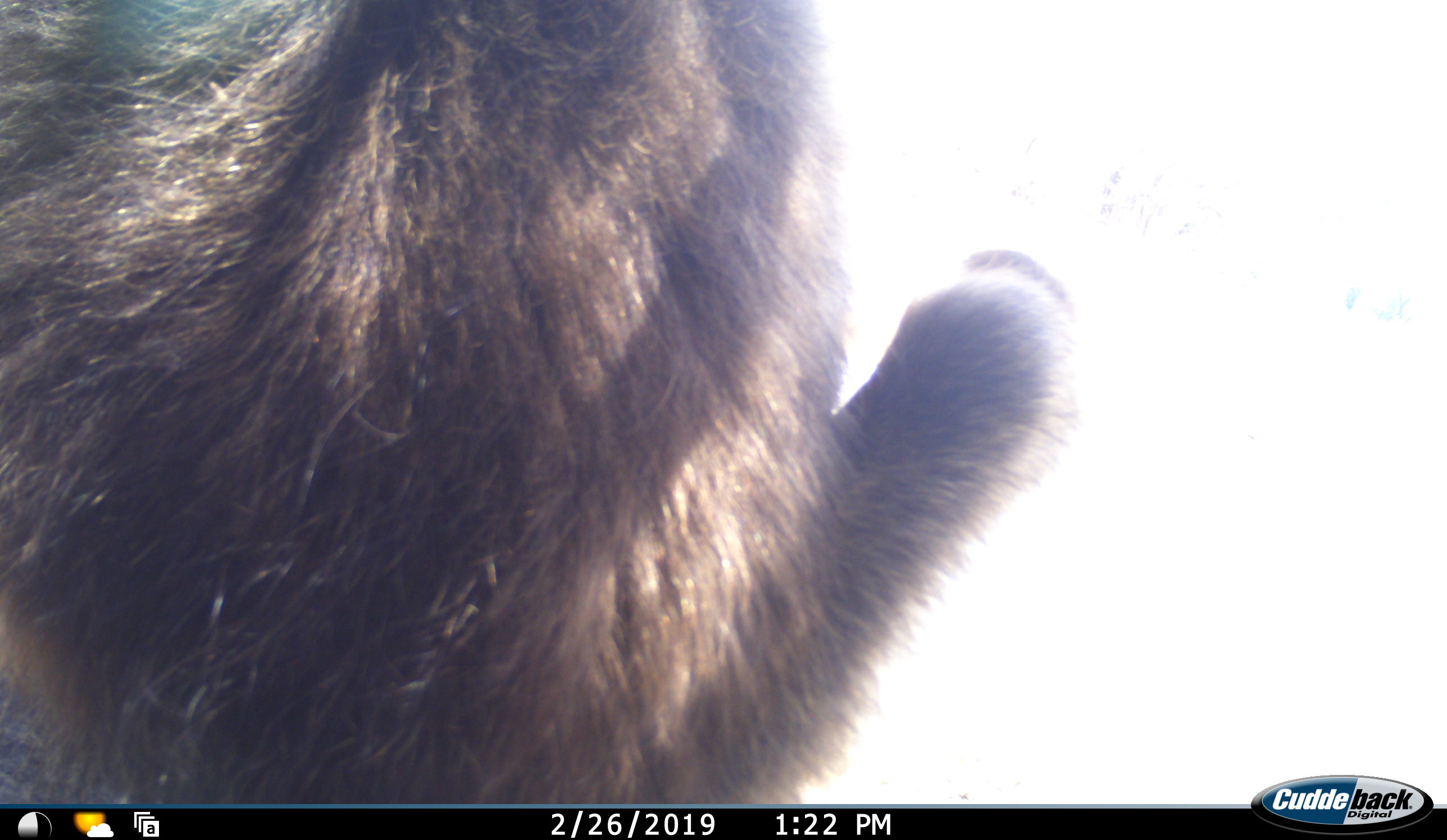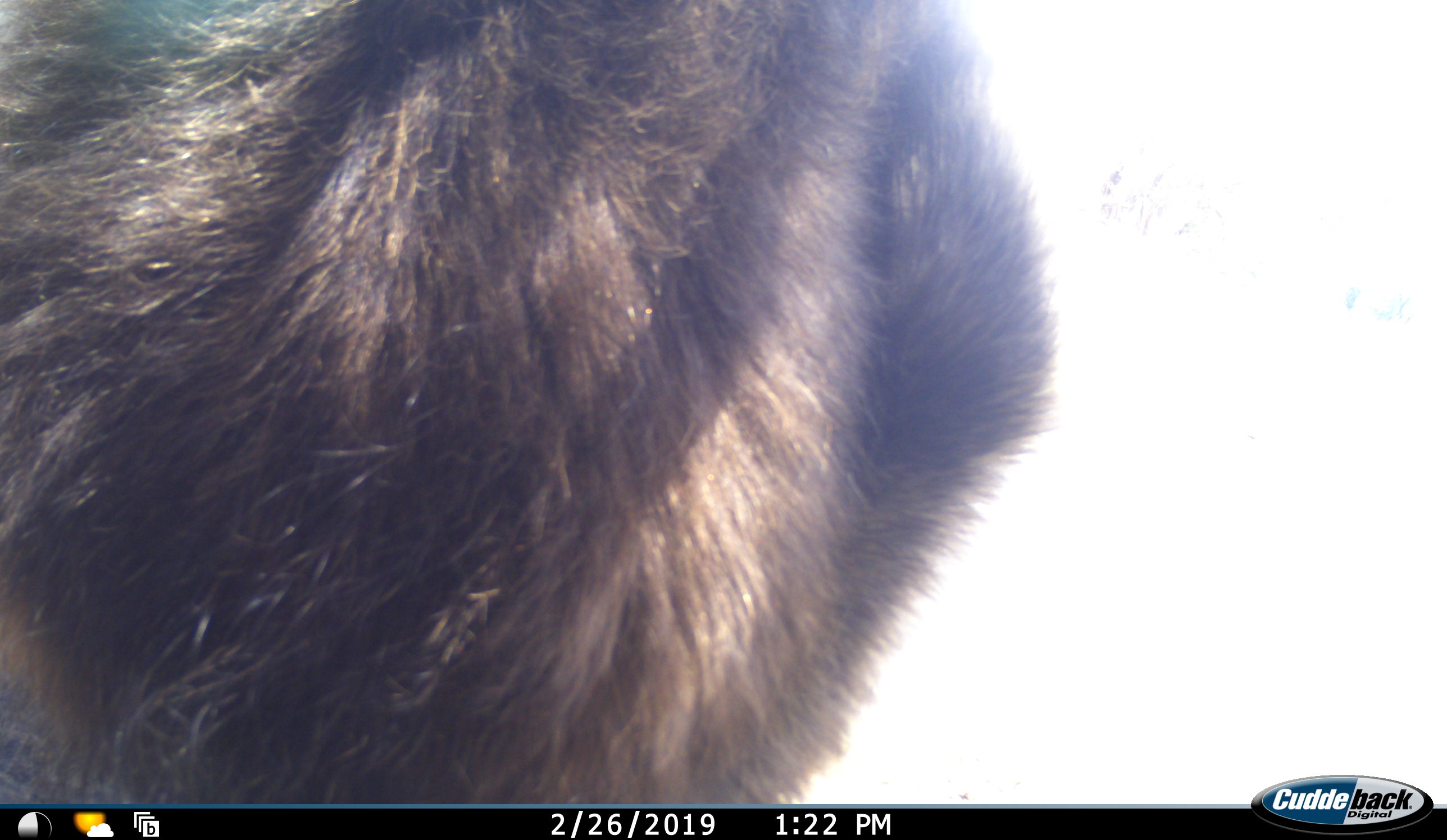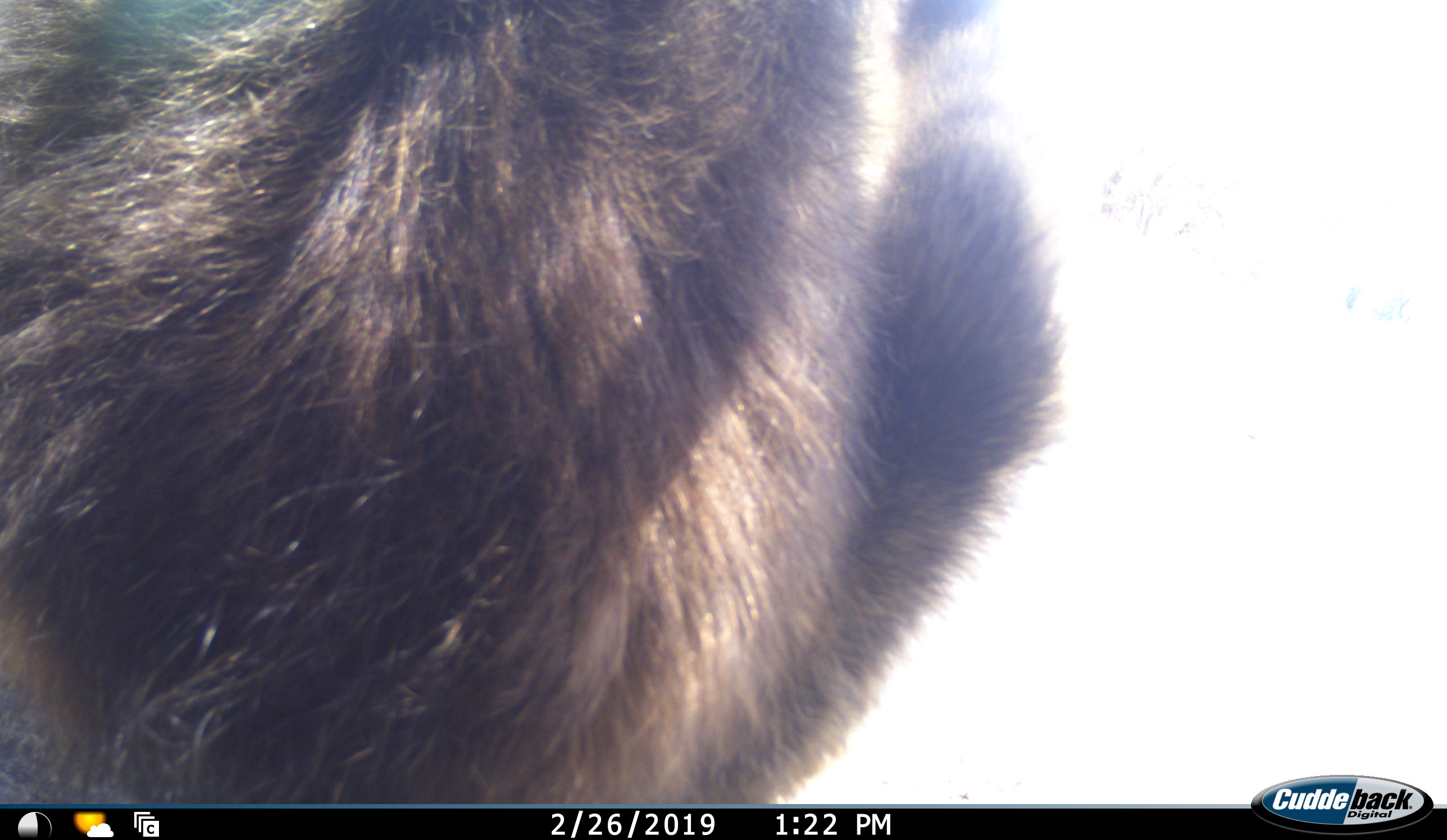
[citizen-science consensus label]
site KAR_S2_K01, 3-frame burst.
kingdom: Animalia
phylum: Chordata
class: Mammalia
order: Primates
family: Cercopithecidae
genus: Papio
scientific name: Papio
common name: baboon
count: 1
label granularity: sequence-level